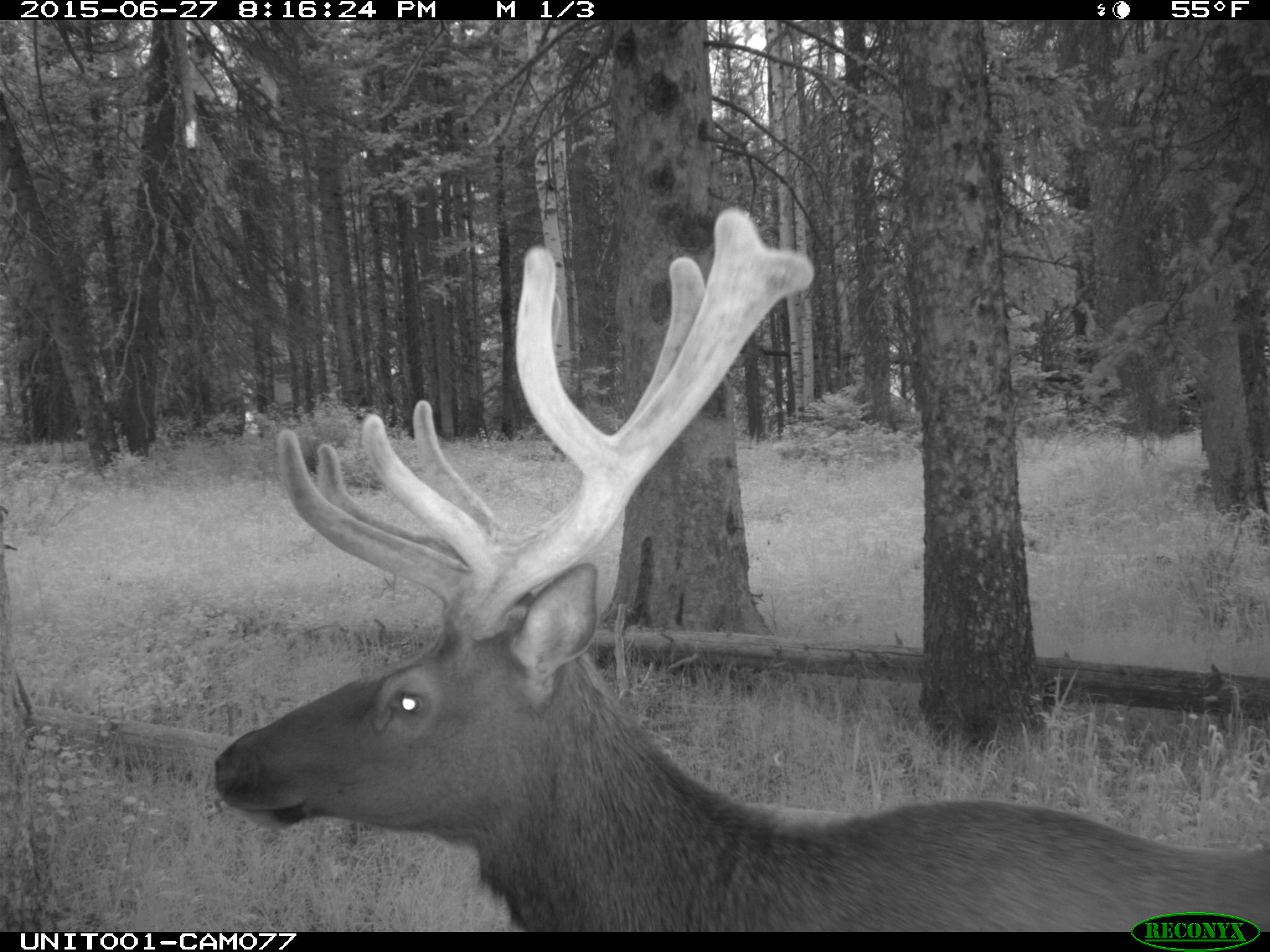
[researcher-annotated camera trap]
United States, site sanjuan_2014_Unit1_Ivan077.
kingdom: Animalia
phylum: Chordata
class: Mammalia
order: Artiodactyla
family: Cervidae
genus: Cervus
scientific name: Cervus elaphus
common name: red deer